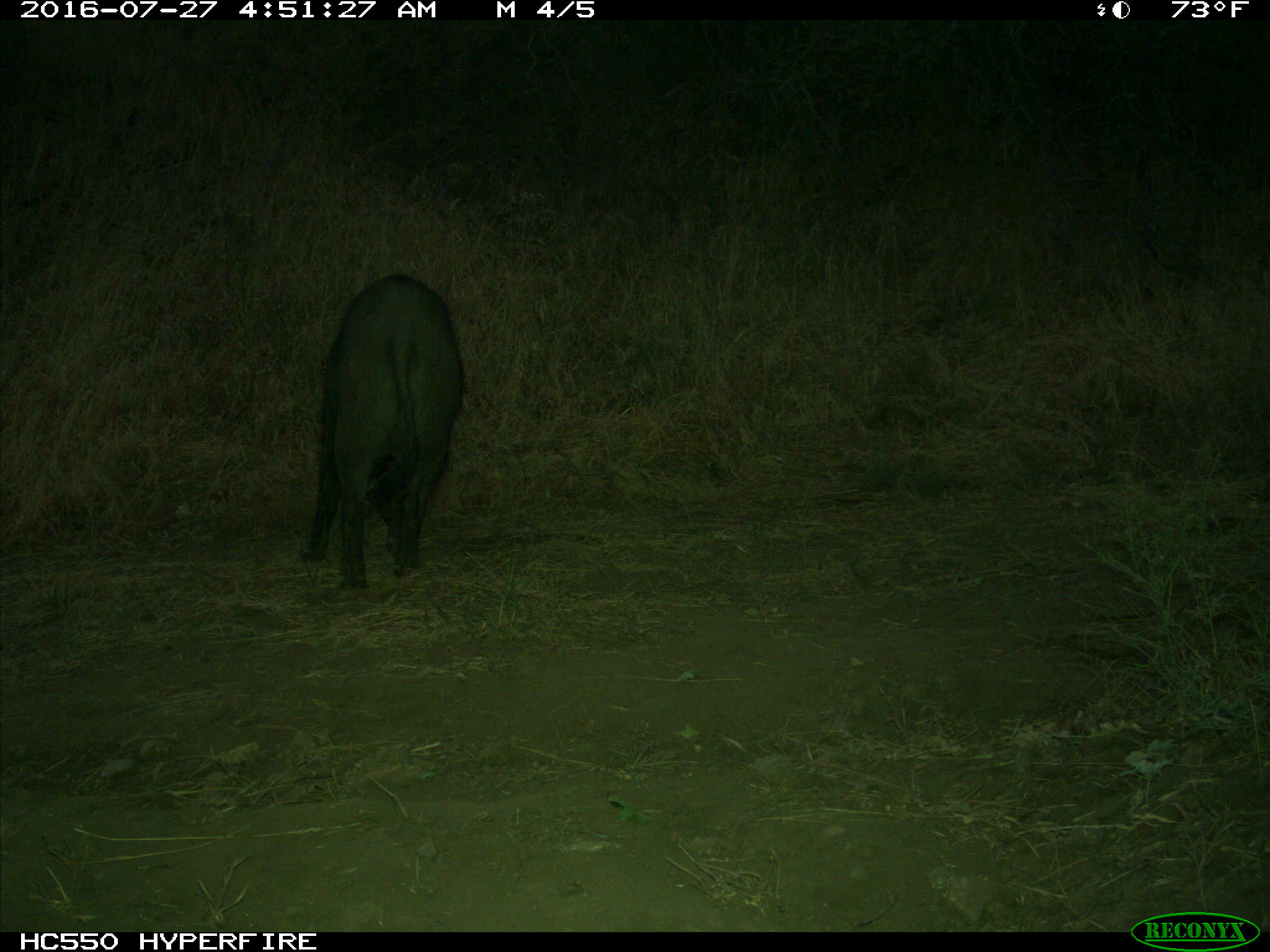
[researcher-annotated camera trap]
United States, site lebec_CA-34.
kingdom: Animalia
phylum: Chordata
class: Mammalia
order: Artiodactyla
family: Suidae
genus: Sus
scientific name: Sus scrofa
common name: wild boar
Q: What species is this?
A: Sus scrofa (wild boar).